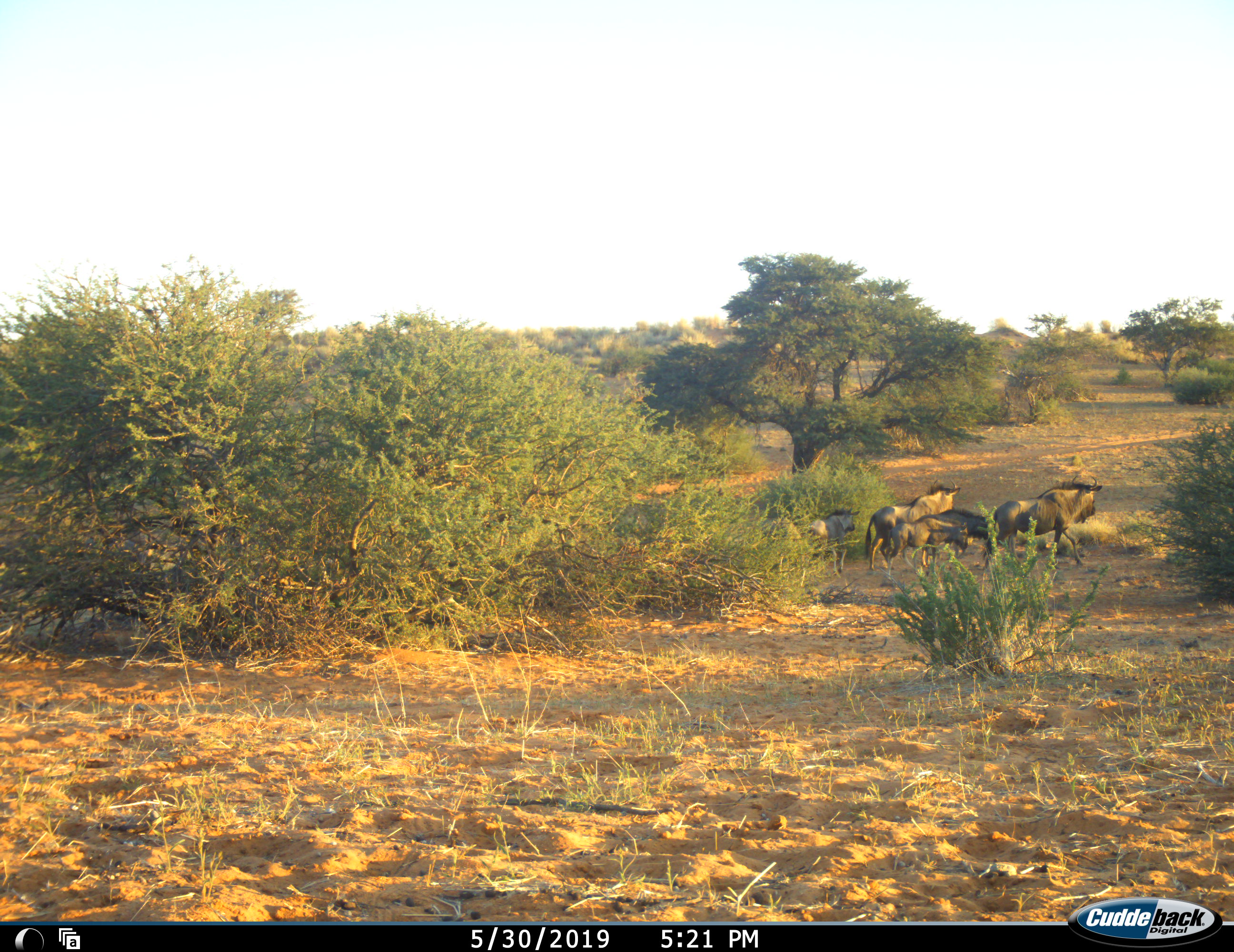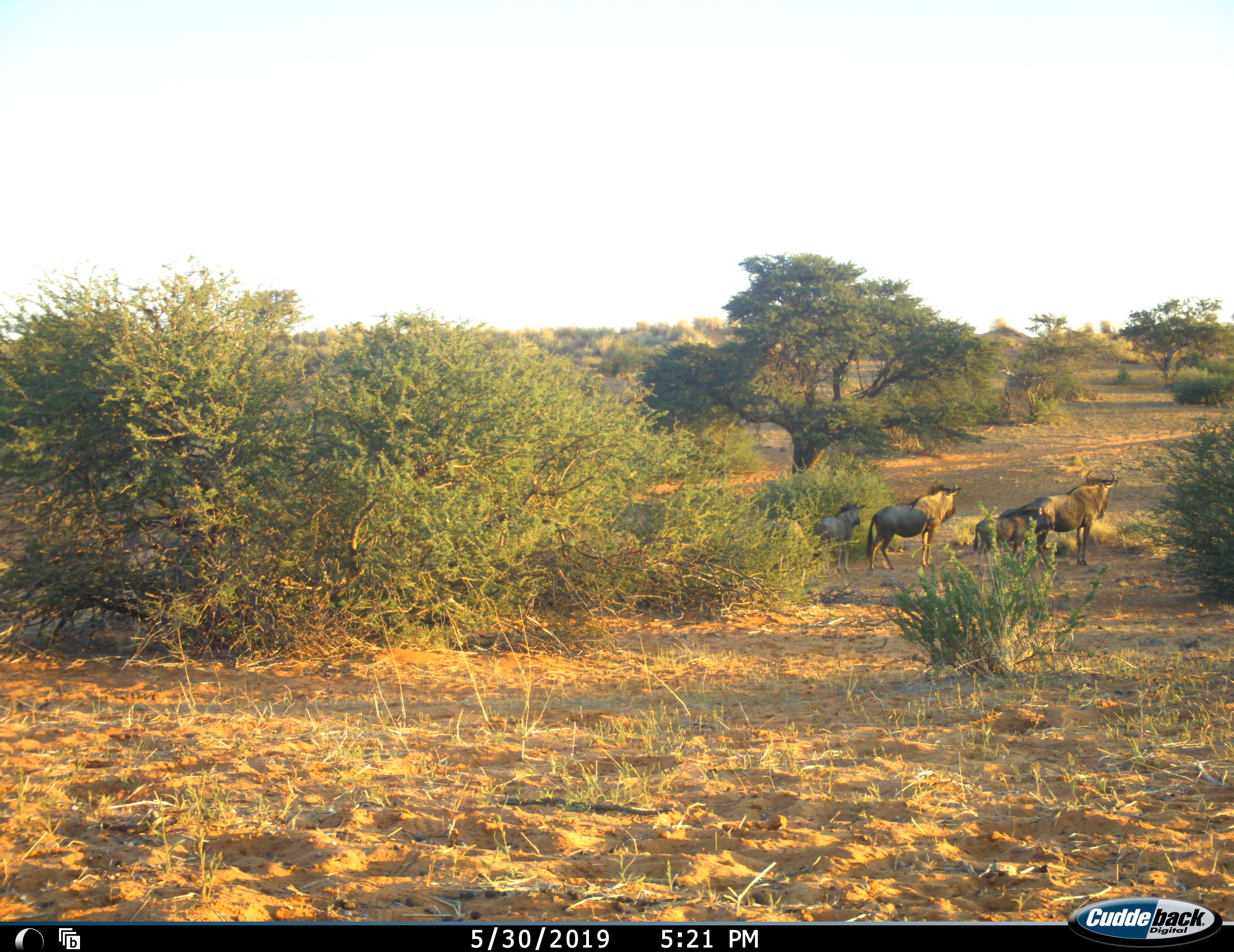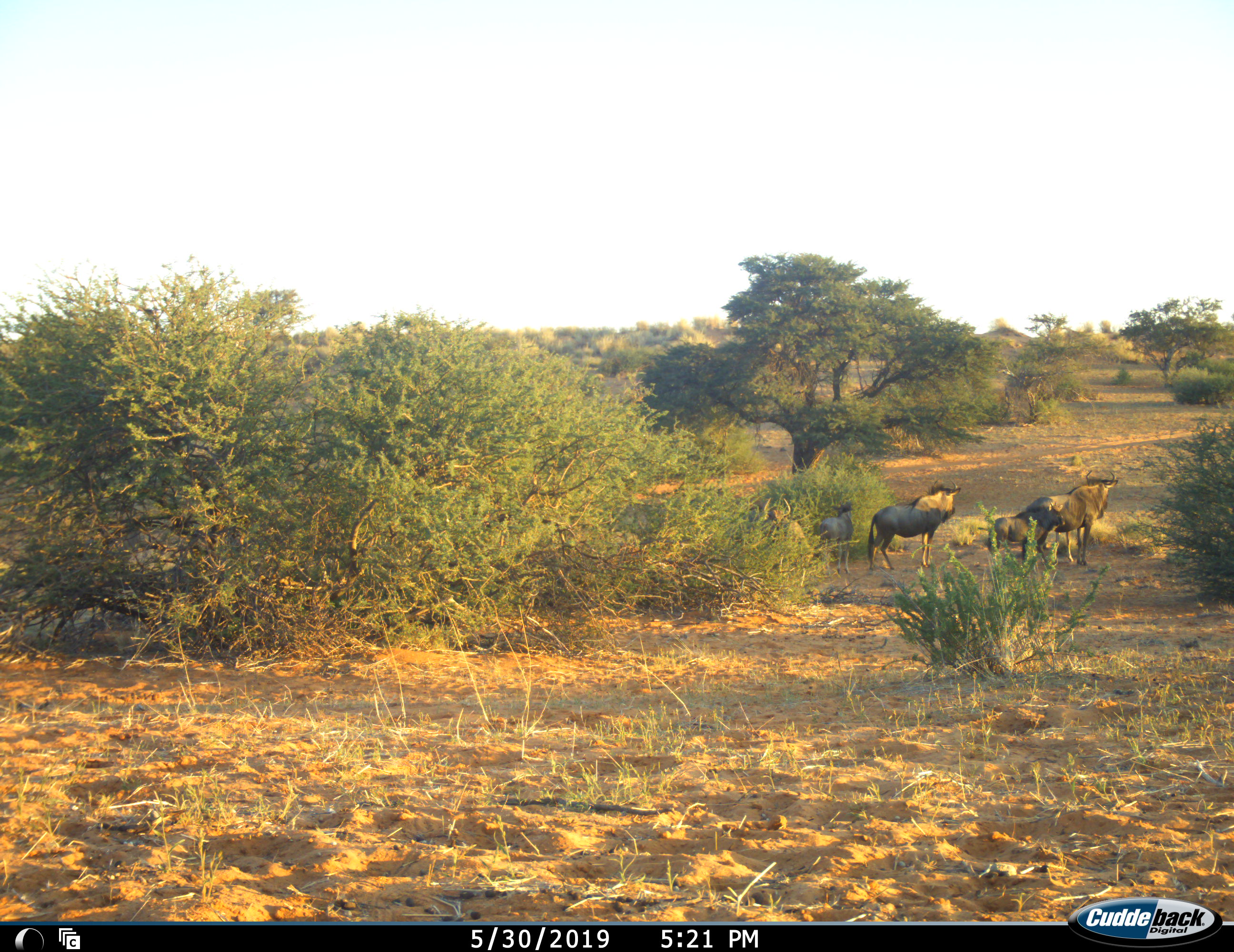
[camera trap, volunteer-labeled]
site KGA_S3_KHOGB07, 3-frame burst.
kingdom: Animalia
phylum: Chordata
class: Mammalia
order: Artiodactyla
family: Bovidae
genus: Connochaetes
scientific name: Connochaetes taurinus taurinus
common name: blue wildebeest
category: wildebeestblue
Wildebeestblue (blue wildebeest) (Connochaetes taurinus taurinus), count 5. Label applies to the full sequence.